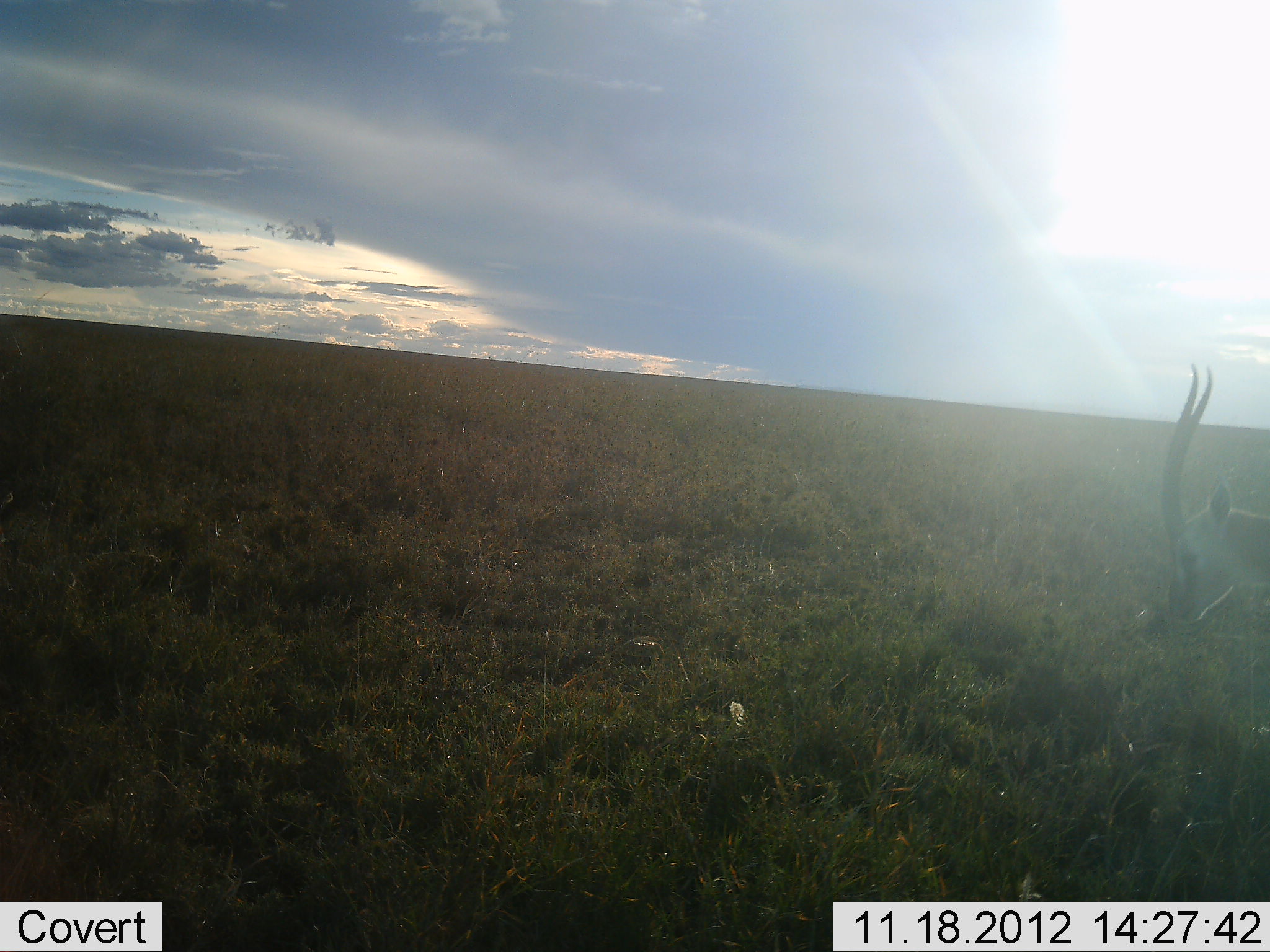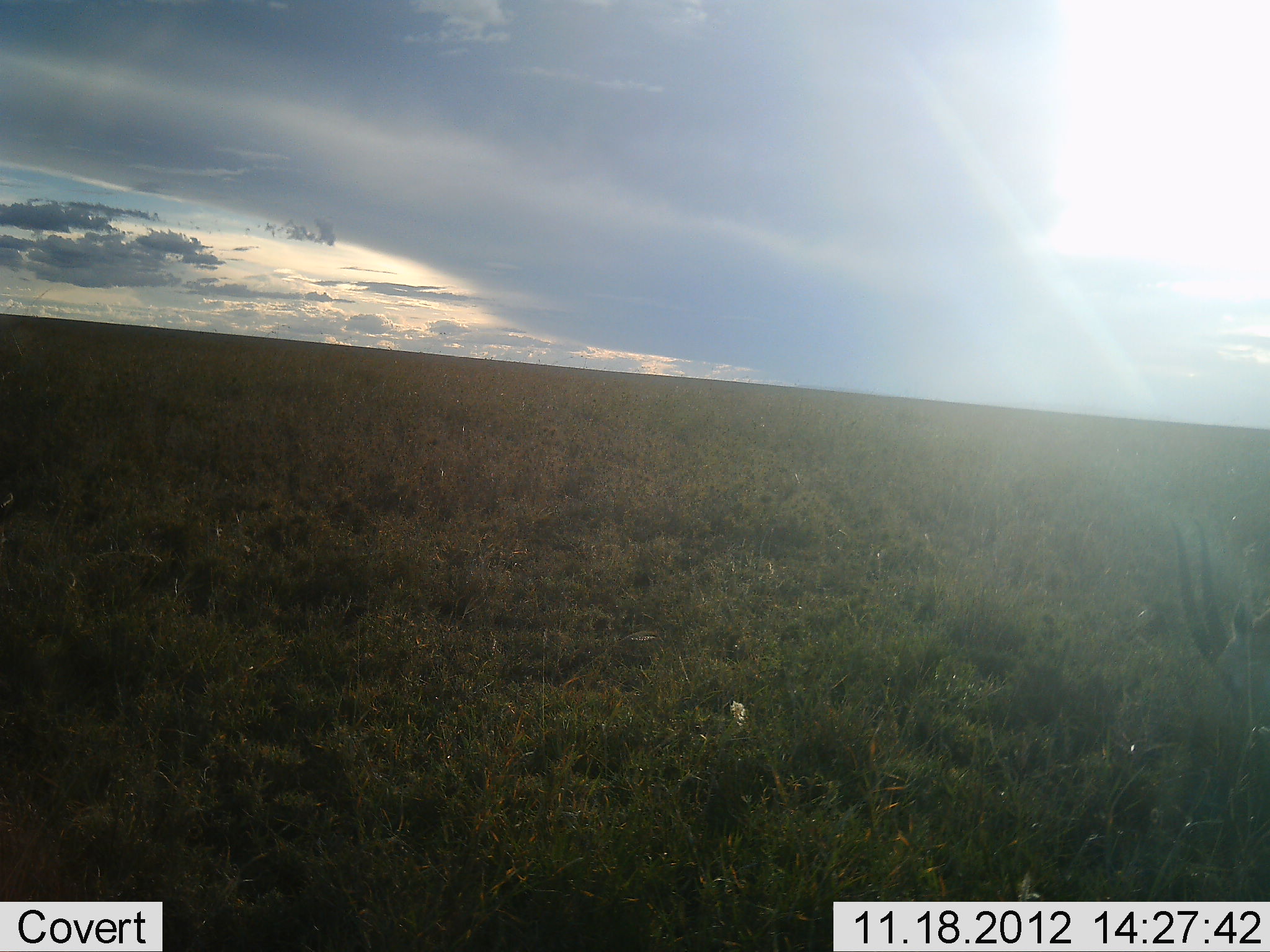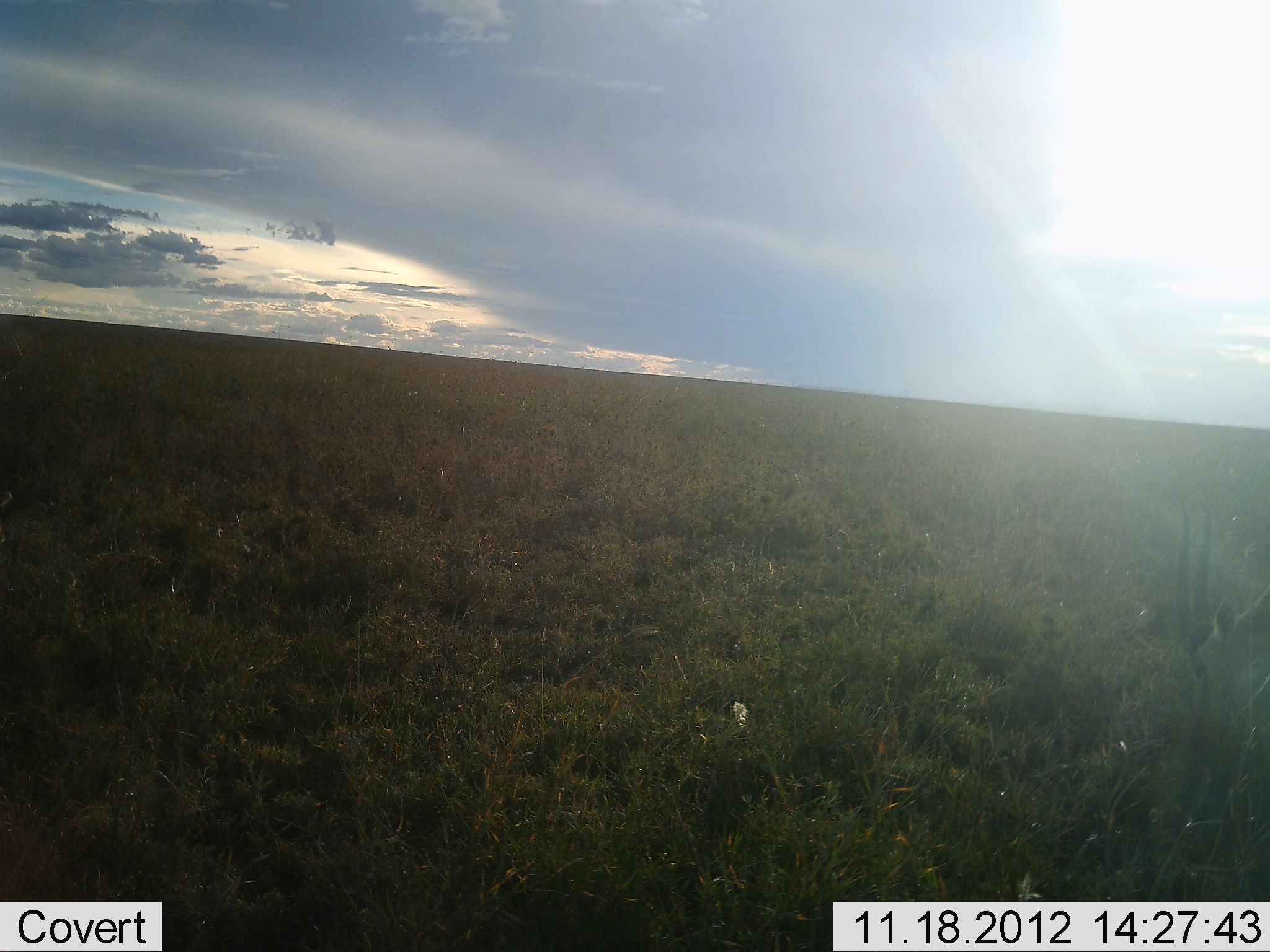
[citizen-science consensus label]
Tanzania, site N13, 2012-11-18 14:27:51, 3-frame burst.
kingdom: Animalia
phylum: Chordata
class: Mammalia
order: Artiodactyla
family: Bovidae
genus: Eudorcas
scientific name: Eudorcas thomsonii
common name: thomson's gazelle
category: gazellethomsons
Gazellethomsons (thomson's gazelle) (Eudorcas thomsonii), count 1. Behavior (volunteer vote fractions): standing 20%, resting 0%, moving 0%, interacting 0%. Young present (vote fraction): 0%. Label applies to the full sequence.